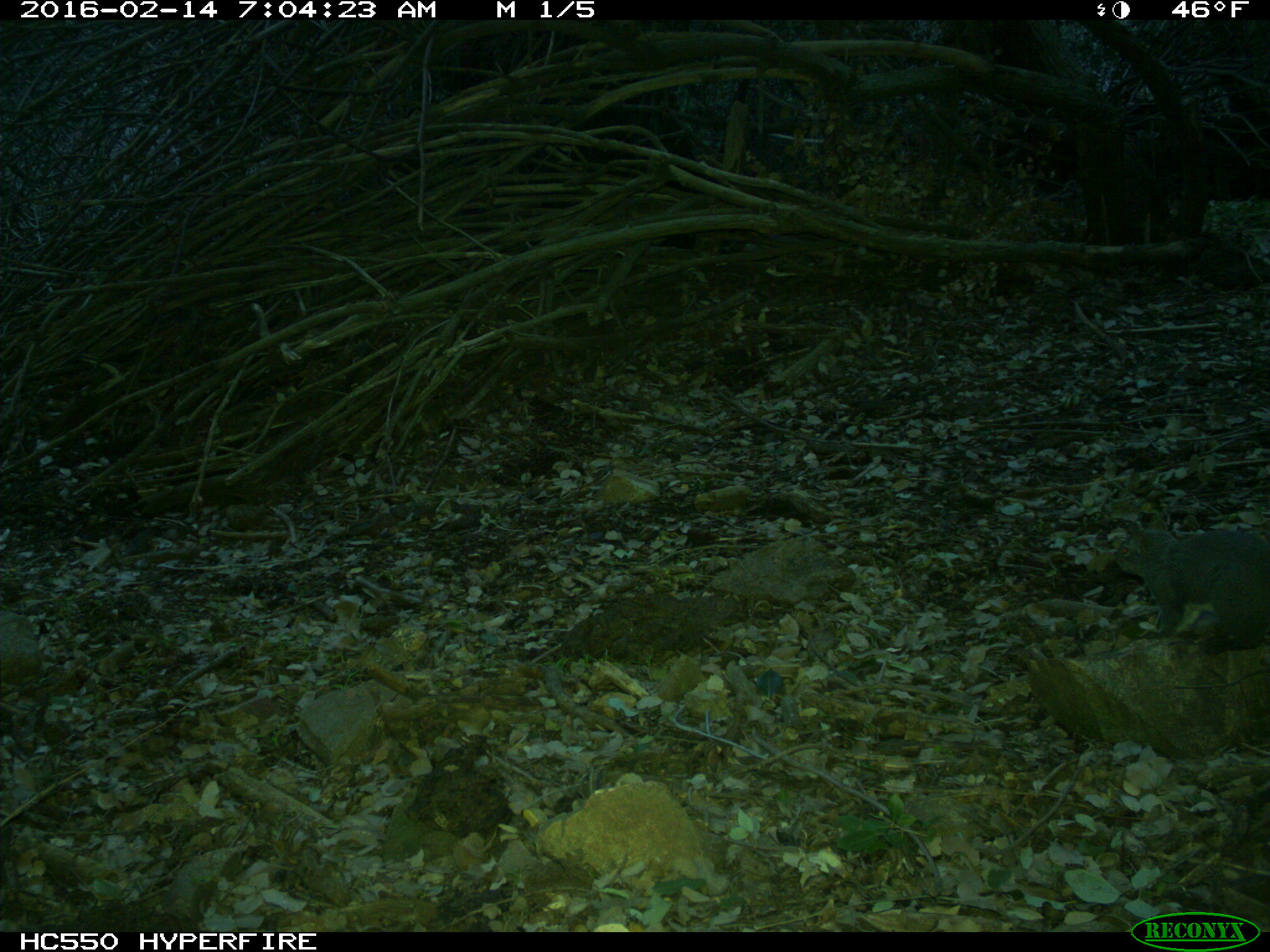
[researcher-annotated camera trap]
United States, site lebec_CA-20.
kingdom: Animalia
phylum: Chordata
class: Mammalia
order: Rodentia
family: Sciuridae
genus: Sciurus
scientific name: Sciurus carolinensis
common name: eastern gray squirrel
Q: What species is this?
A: Sciurus carolinensis (eastern gray squirrel).